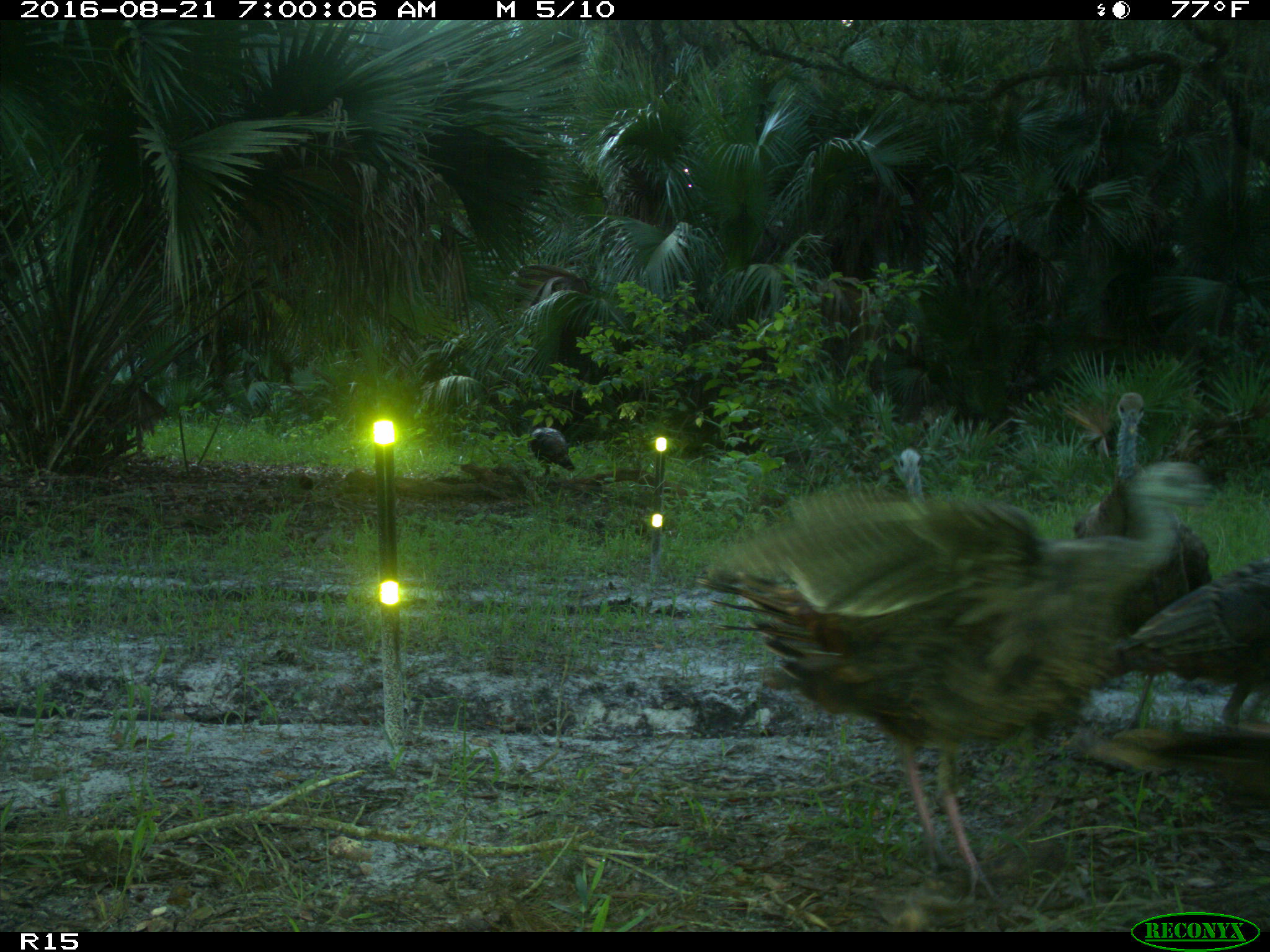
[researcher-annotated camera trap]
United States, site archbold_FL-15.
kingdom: Animalia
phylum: Chordata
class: Aves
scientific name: Aves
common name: birds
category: unidentified bird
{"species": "unidentified bird (birds) (Aves)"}